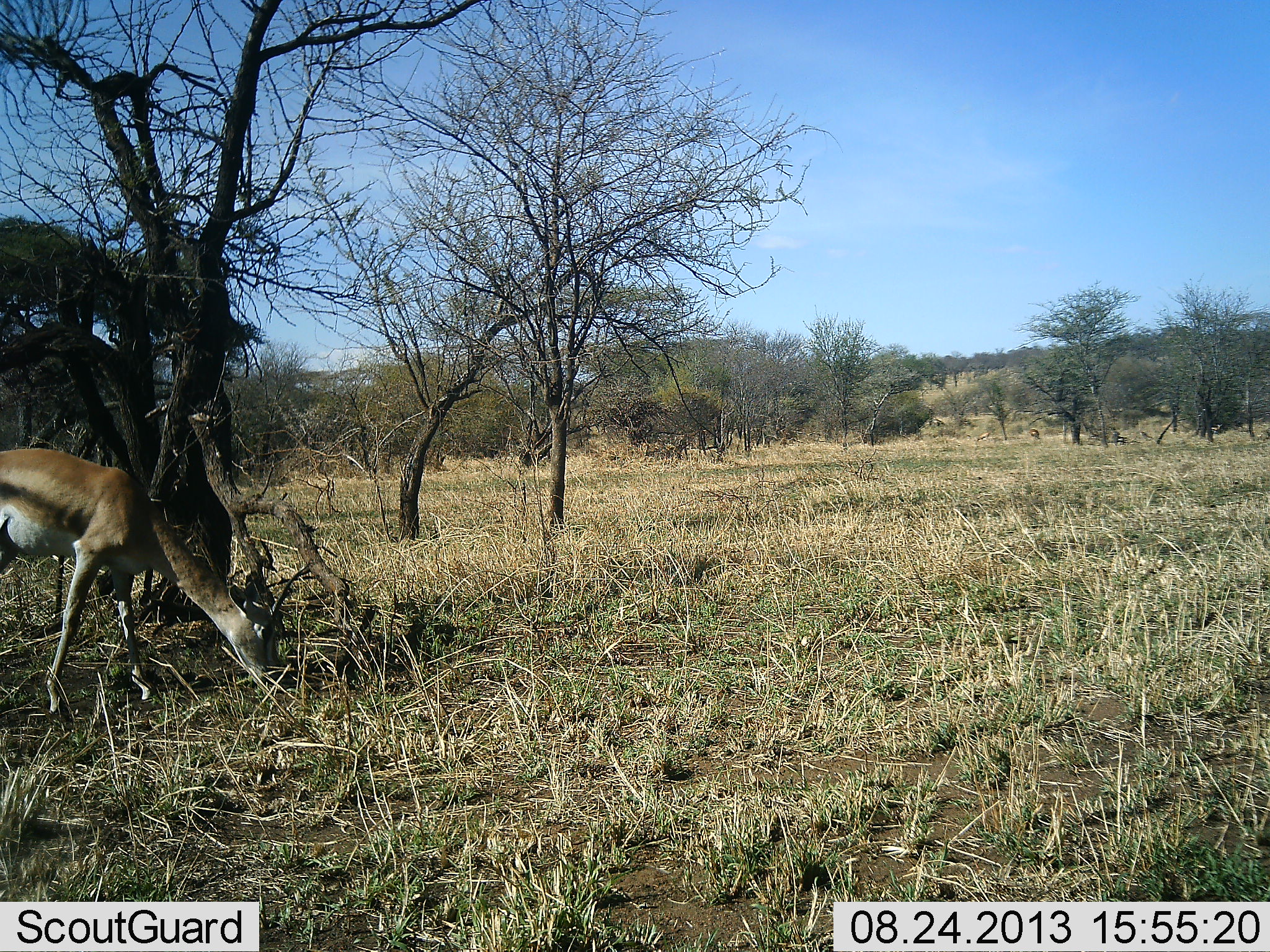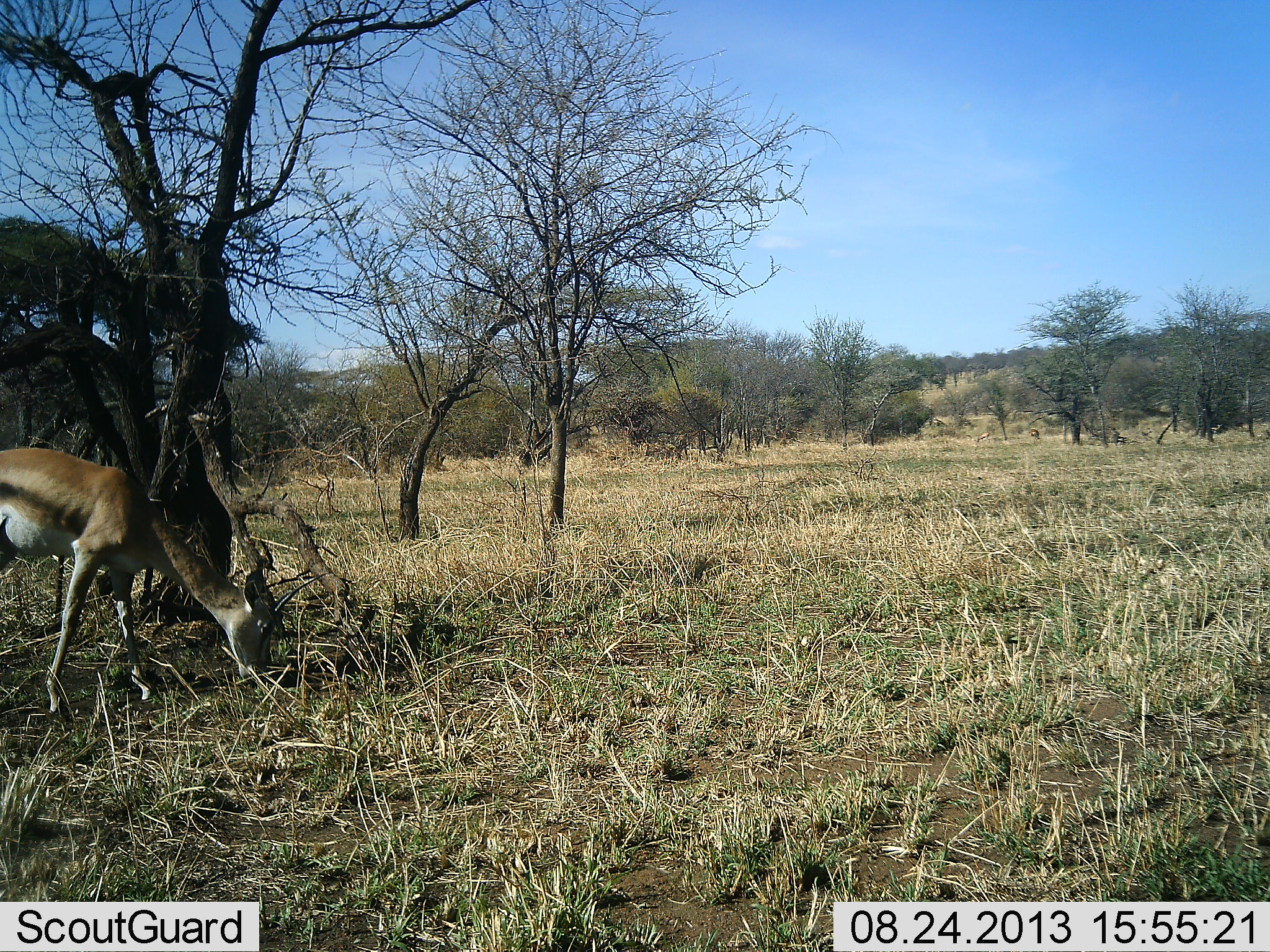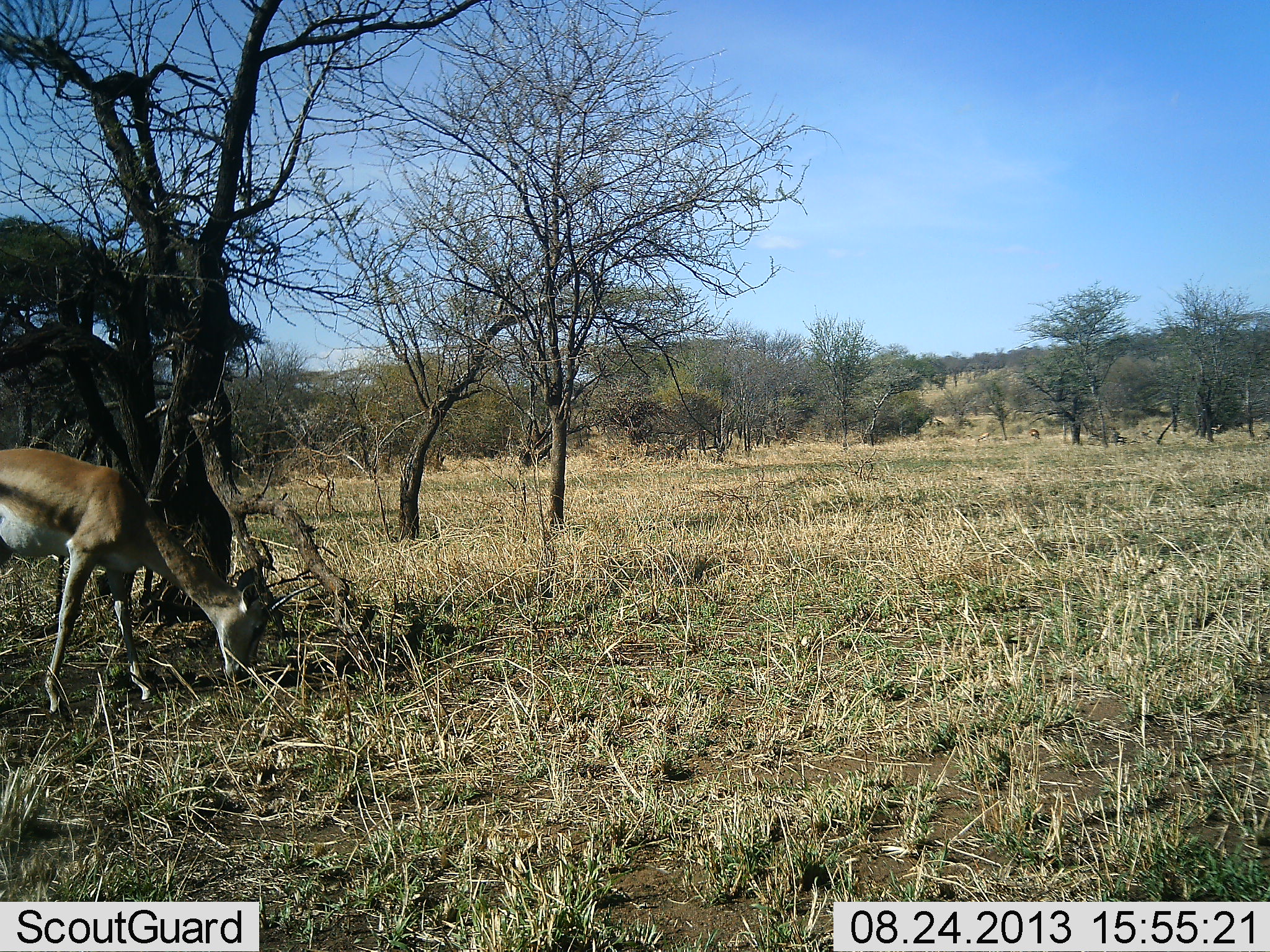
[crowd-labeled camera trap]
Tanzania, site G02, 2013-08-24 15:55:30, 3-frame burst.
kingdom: Animalia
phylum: Chordata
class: Mammalia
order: Artiodactyla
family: Bovidae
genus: Eudorcas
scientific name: Eudorcas thomsonii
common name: thomson's gazelle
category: gazellethomsons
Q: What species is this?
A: Gazellethomsons (thomson's gazelle) (Eudorcas thomsonii).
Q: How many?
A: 1.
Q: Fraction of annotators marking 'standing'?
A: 16%.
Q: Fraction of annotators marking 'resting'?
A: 0%.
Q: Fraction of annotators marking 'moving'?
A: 0%.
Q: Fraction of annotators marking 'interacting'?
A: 0%.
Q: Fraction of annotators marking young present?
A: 0%.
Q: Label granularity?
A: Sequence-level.